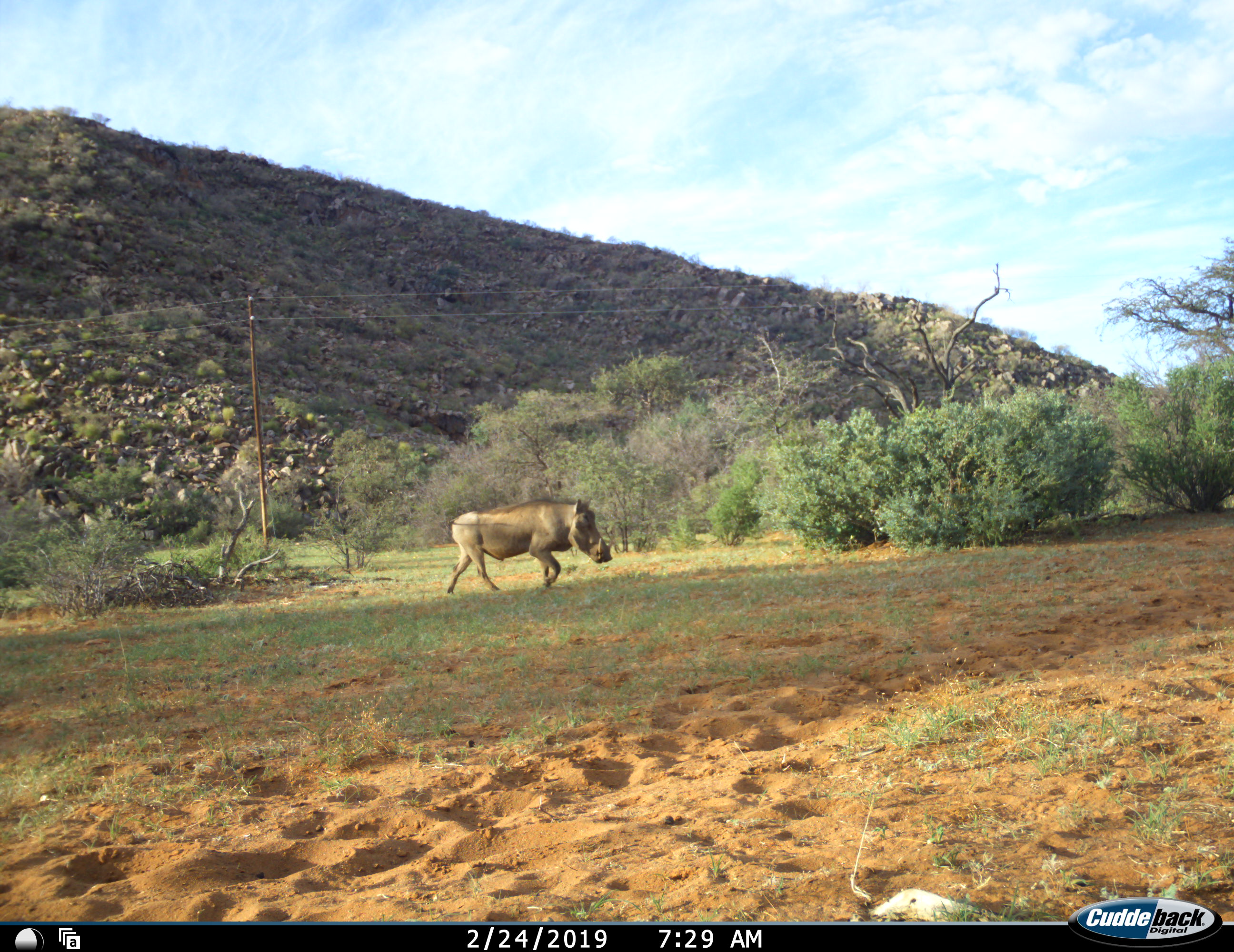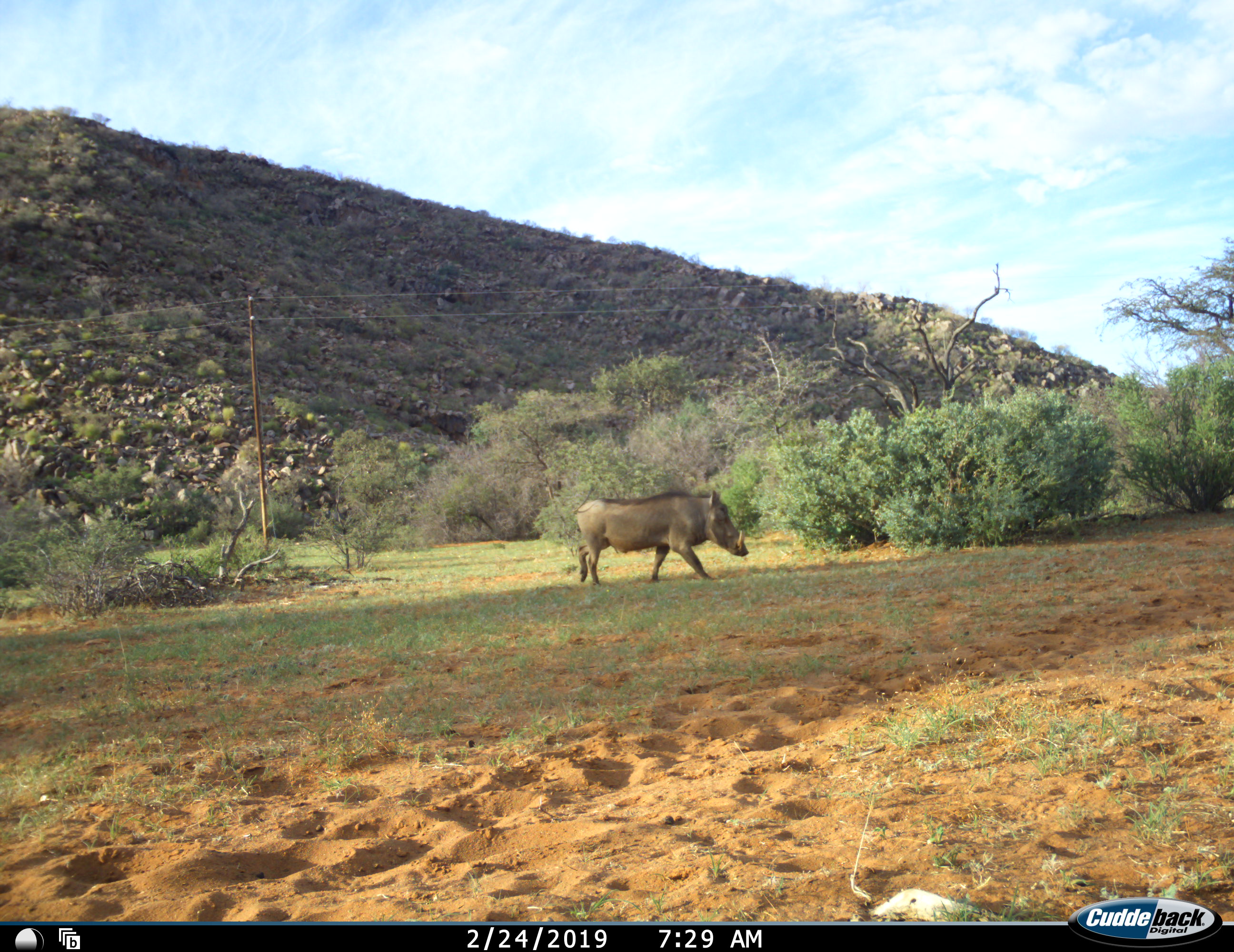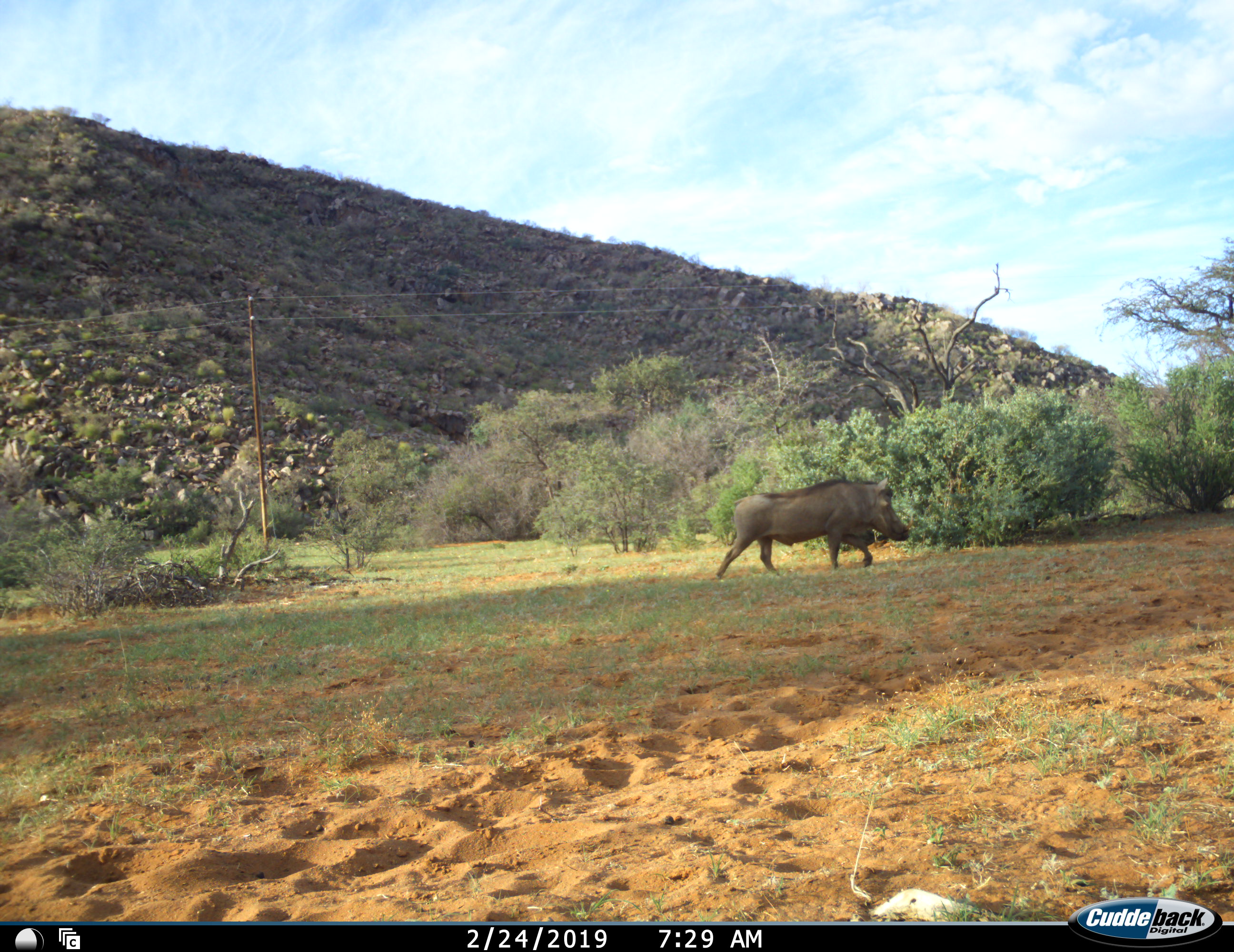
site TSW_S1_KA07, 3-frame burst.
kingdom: Animalia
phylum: Chordata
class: Mammalia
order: Artiodactyla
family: Suidae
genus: Phacochoerus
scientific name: Phacochoerus africanus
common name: warthog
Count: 1.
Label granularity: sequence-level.